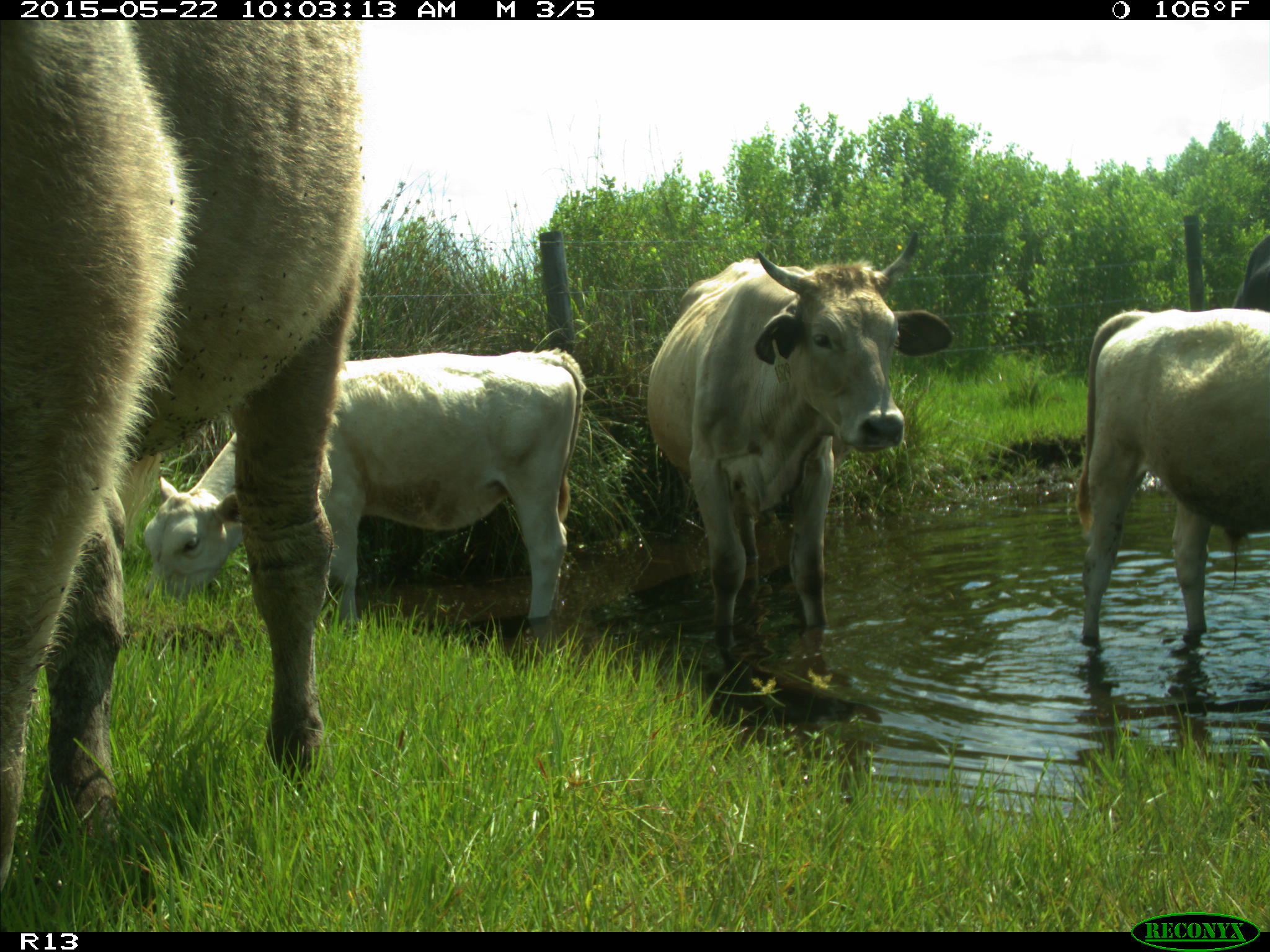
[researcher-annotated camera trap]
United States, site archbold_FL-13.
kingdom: Animalia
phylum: Chordata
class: Mammalia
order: Artiodactyla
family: Bovidae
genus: Bos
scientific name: Bos taurus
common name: domestic cow